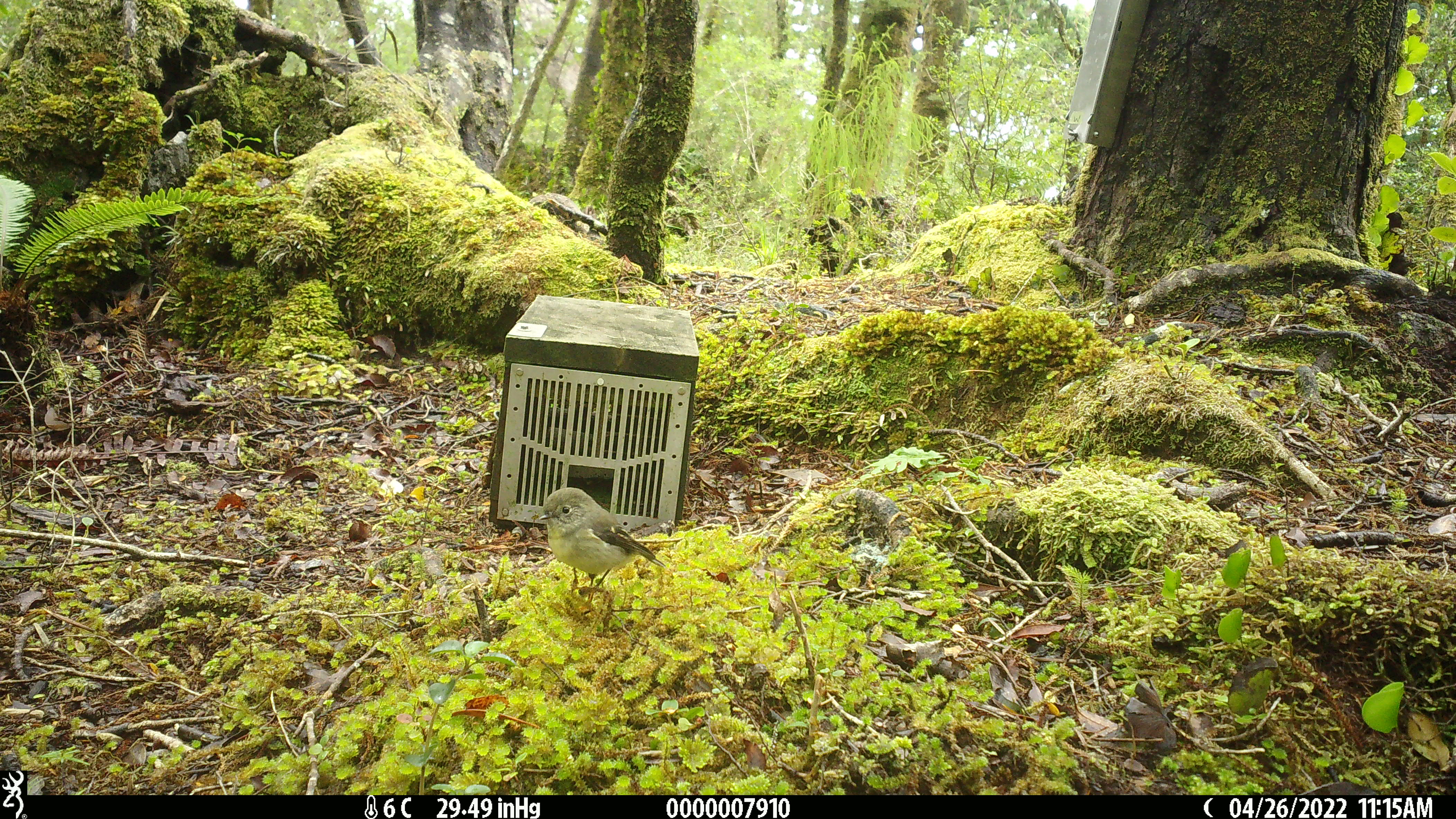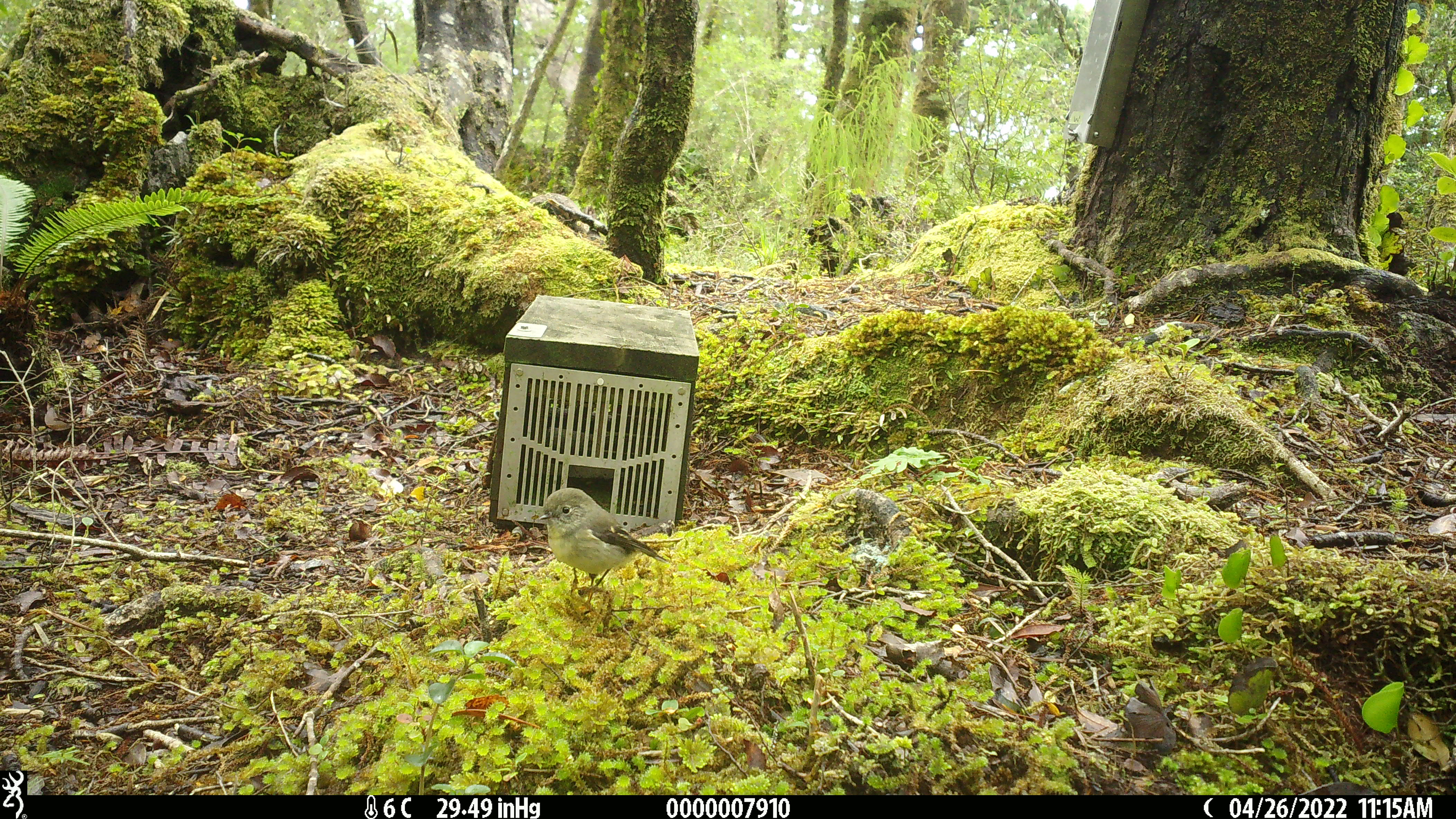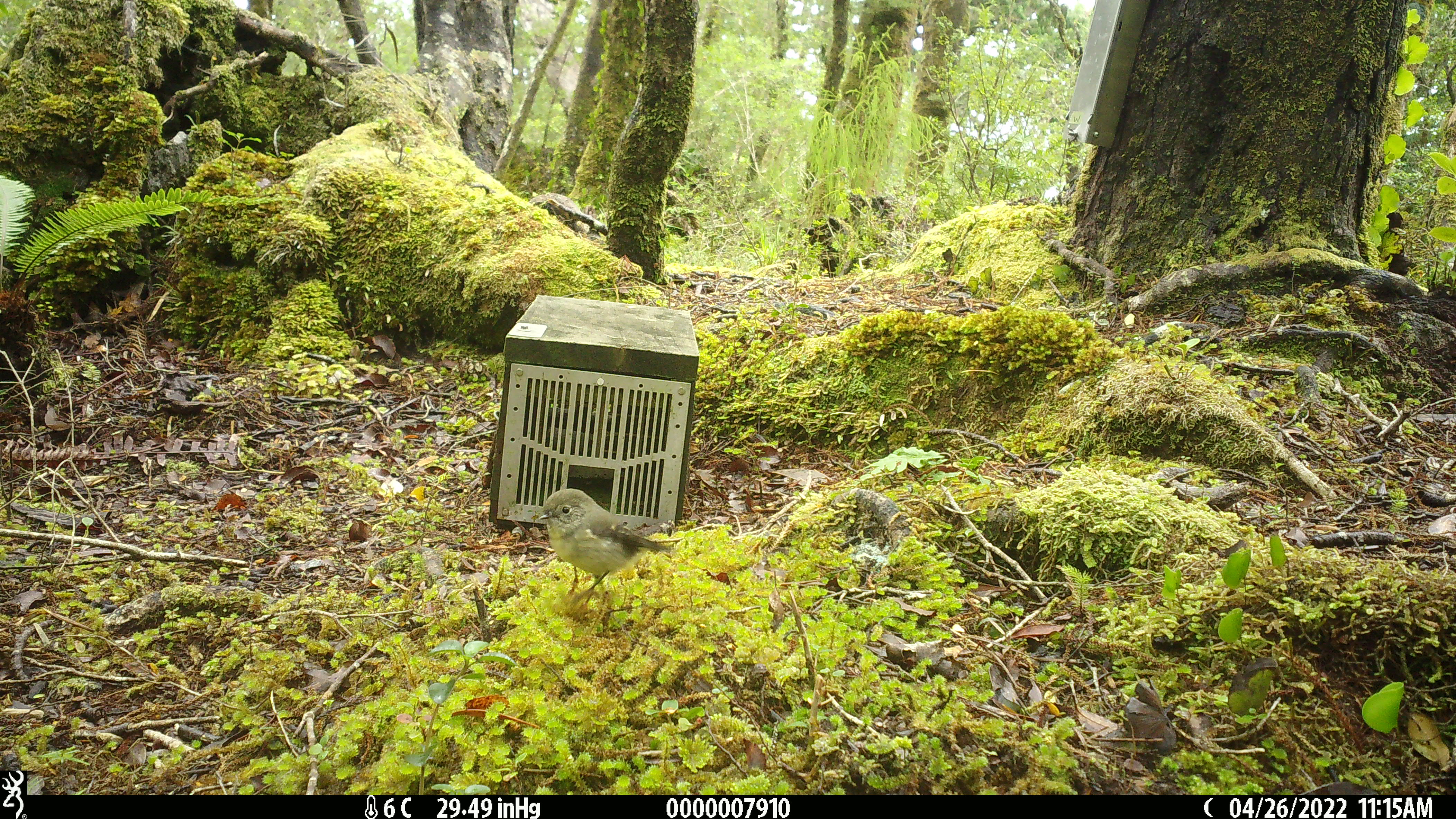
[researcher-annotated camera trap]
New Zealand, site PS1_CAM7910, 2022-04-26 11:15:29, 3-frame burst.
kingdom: Animalia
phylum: Chordata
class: Aves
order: Passeriformes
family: Petroicidae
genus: Petroica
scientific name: Petroica macrocephala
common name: tomtit